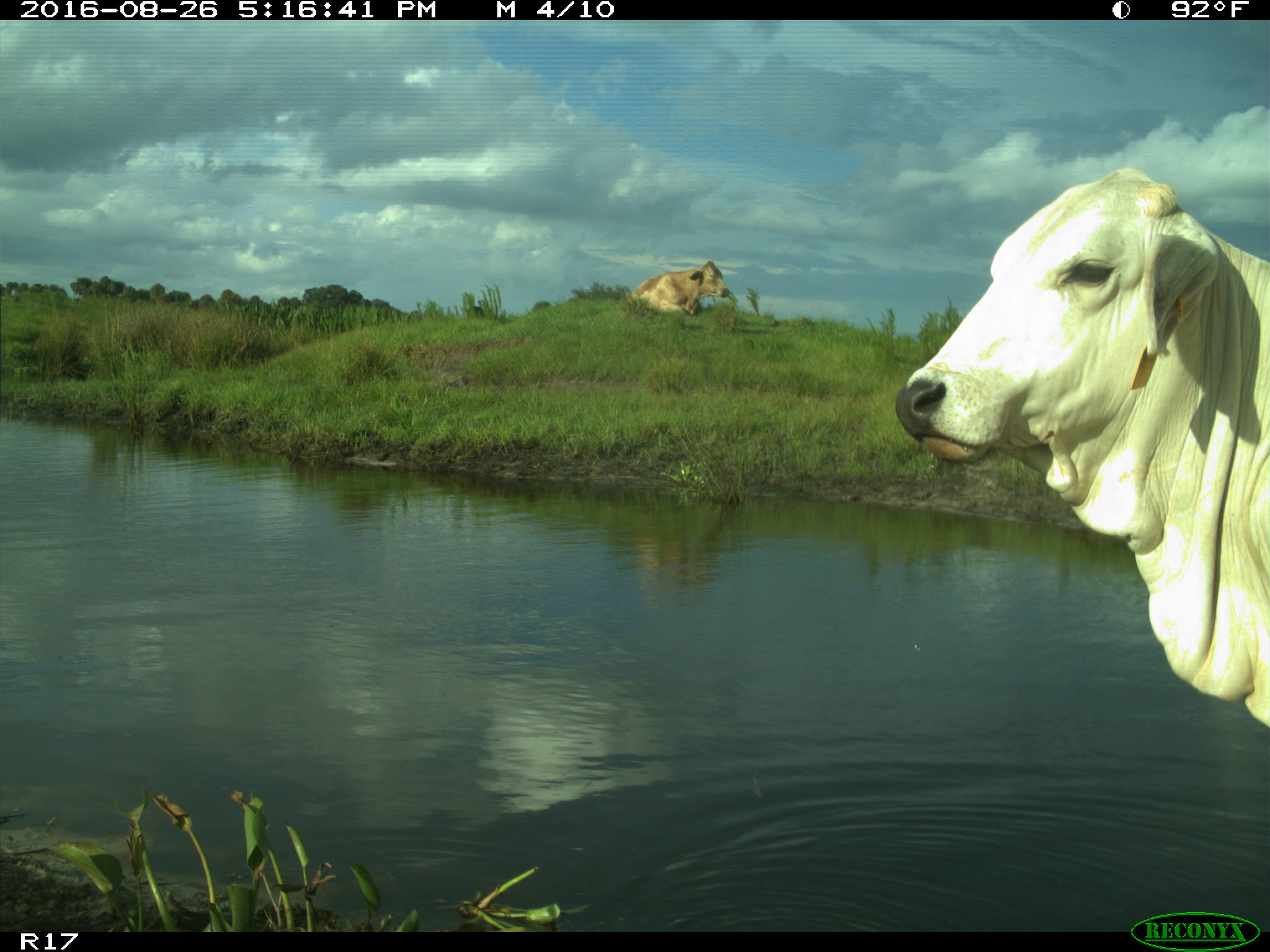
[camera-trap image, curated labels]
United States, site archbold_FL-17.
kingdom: Animalia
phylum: Chordata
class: Mammalia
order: Artiodactyla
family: Bovidae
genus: Bos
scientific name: Bos taurus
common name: domestic cow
Bos taurus (domestic cow).